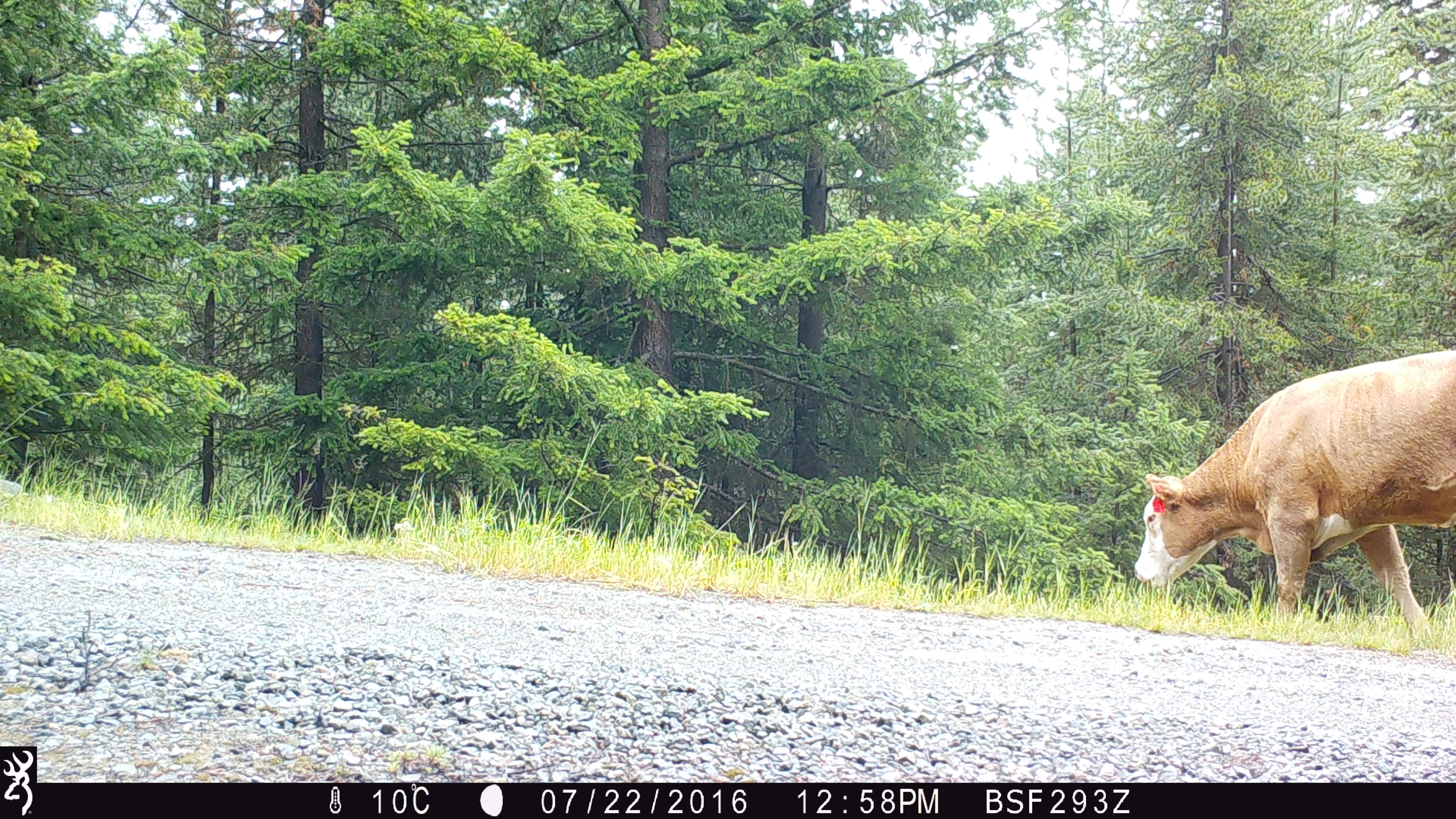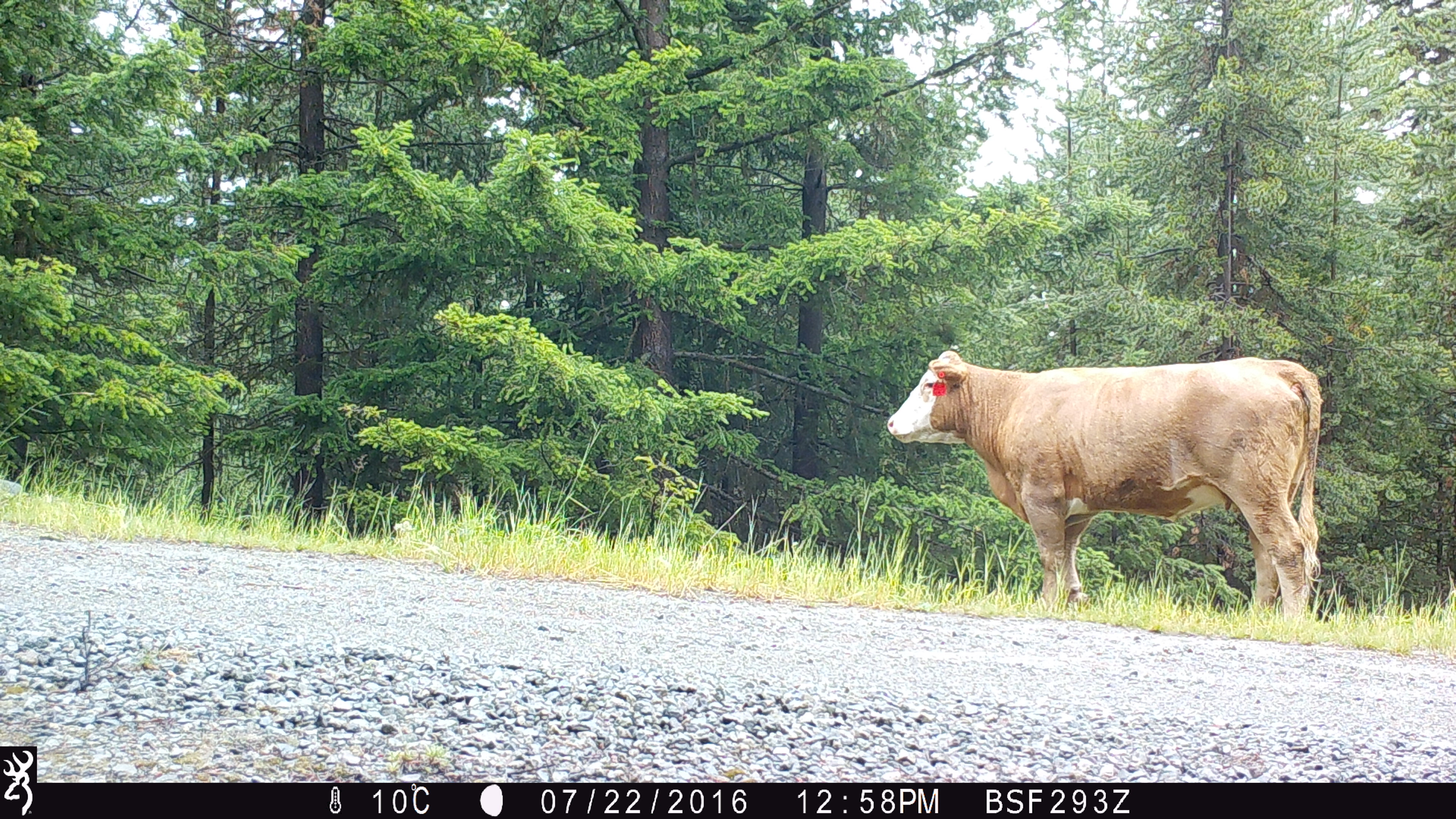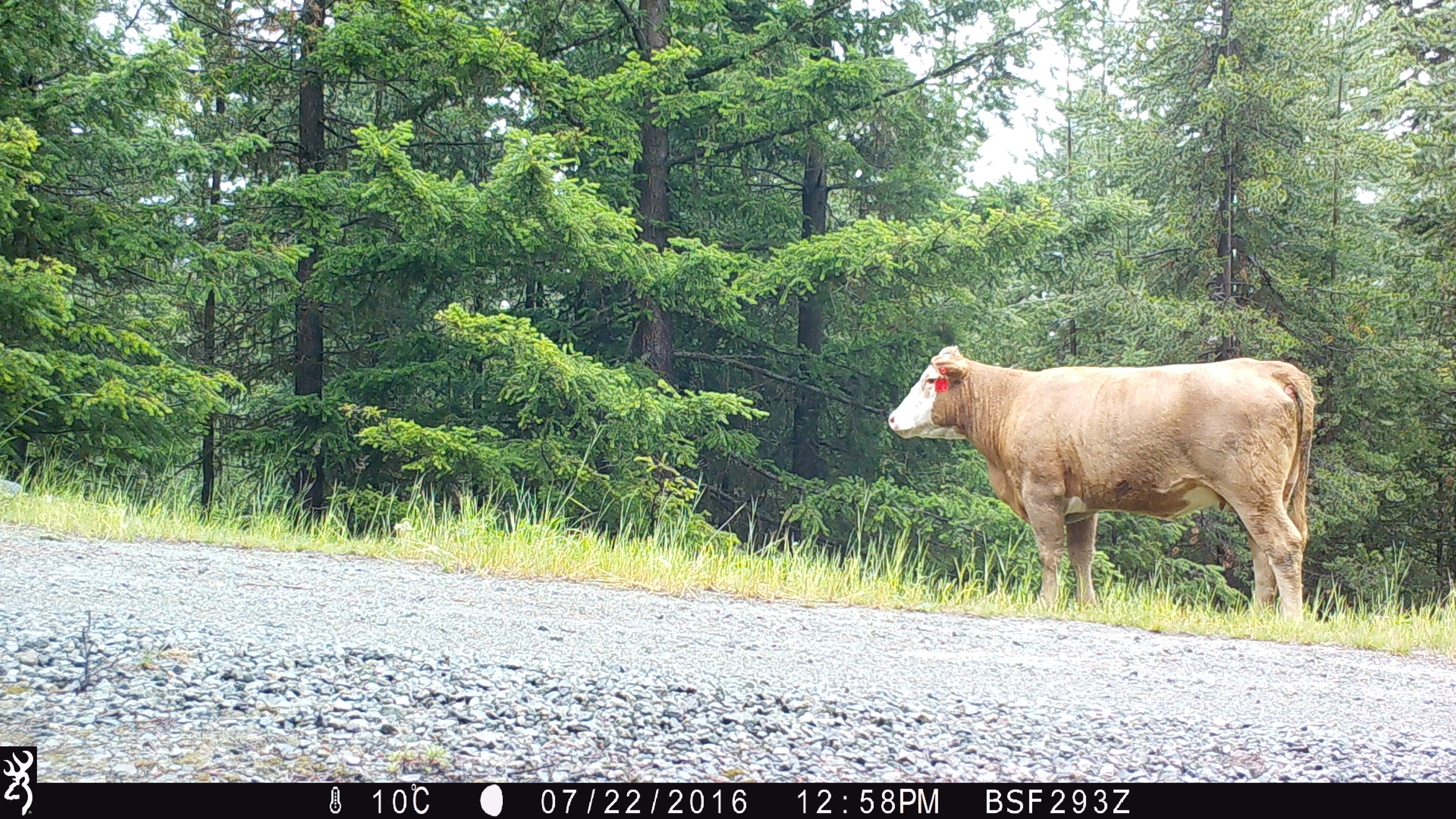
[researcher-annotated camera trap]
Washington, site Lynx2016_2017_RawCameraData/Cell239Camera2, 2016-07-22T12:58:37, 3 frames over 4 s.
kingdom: Animalia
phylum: Chordata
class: Mammalia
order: Artiodactyla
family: Bovidae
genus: Bos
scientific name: Bos taurus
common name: domestic cattle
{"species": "domestic cattle (Bos taurus)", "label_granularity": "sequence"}